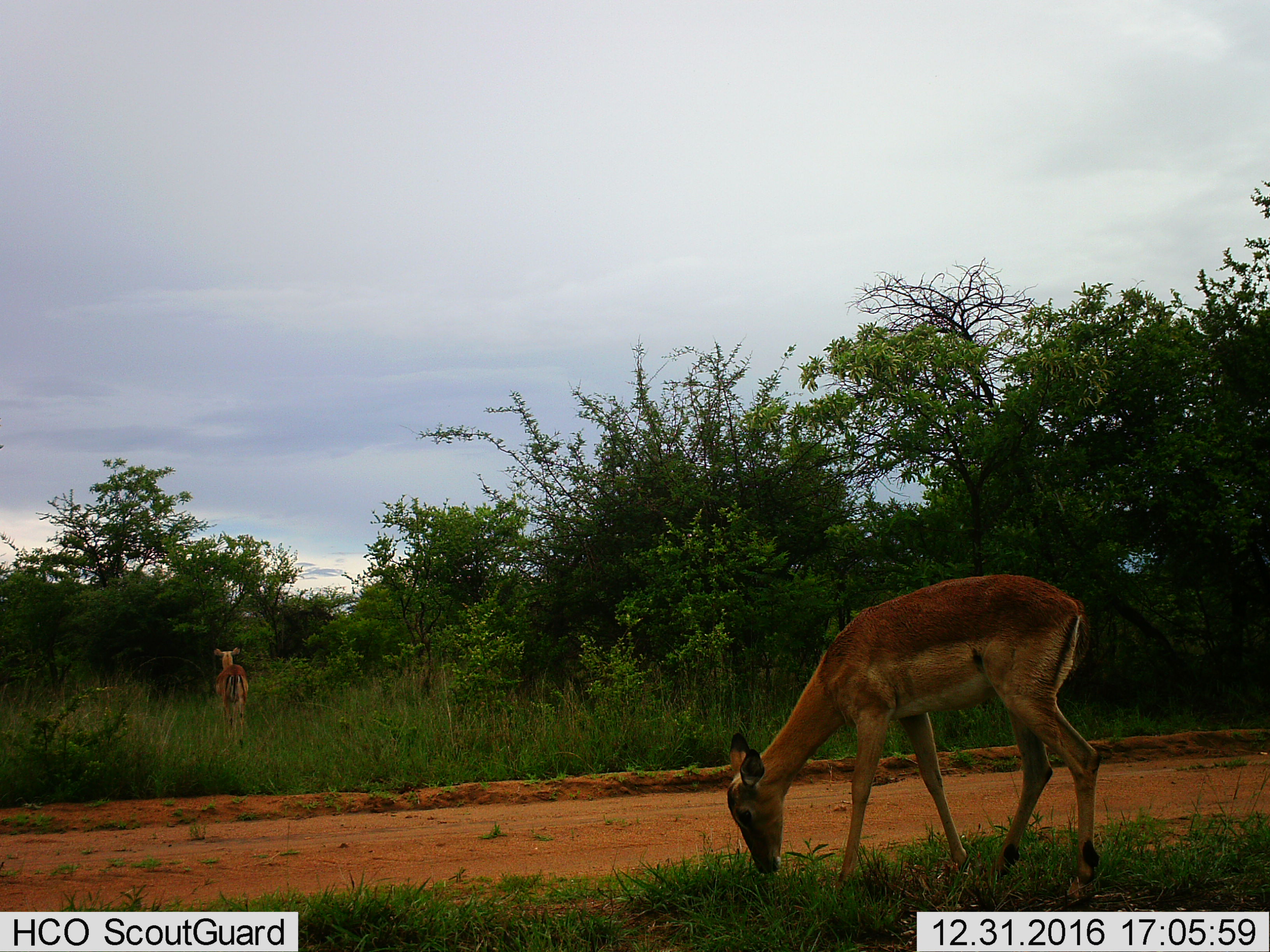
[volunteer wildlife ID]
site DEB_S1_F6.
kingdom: Animalia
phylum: Chordata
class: Mammalia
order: Artiodactyla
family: Bovidae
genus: Aepyceros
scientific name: Aepyceros melampus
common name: impala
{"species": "impala (Aepyceros melampus)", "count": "2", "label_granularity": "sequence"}